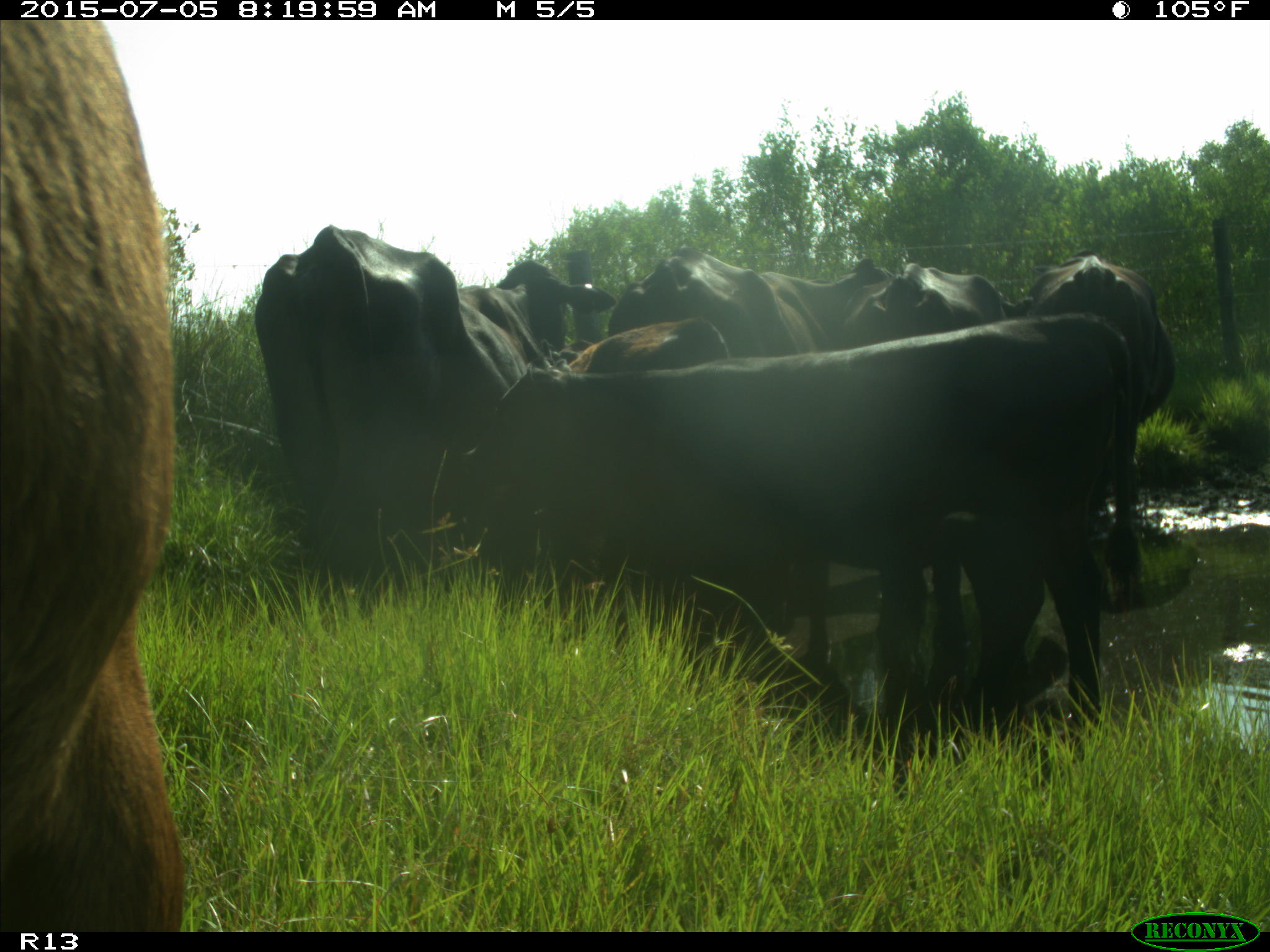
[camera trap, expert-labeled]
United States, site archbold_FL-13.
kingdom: Animalia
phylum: Chordata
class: Mammalia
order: Artiodactyla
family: Bovidae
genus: Bos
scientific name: Bos taurus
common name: domestic cow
Bos taurus (domestic cow).